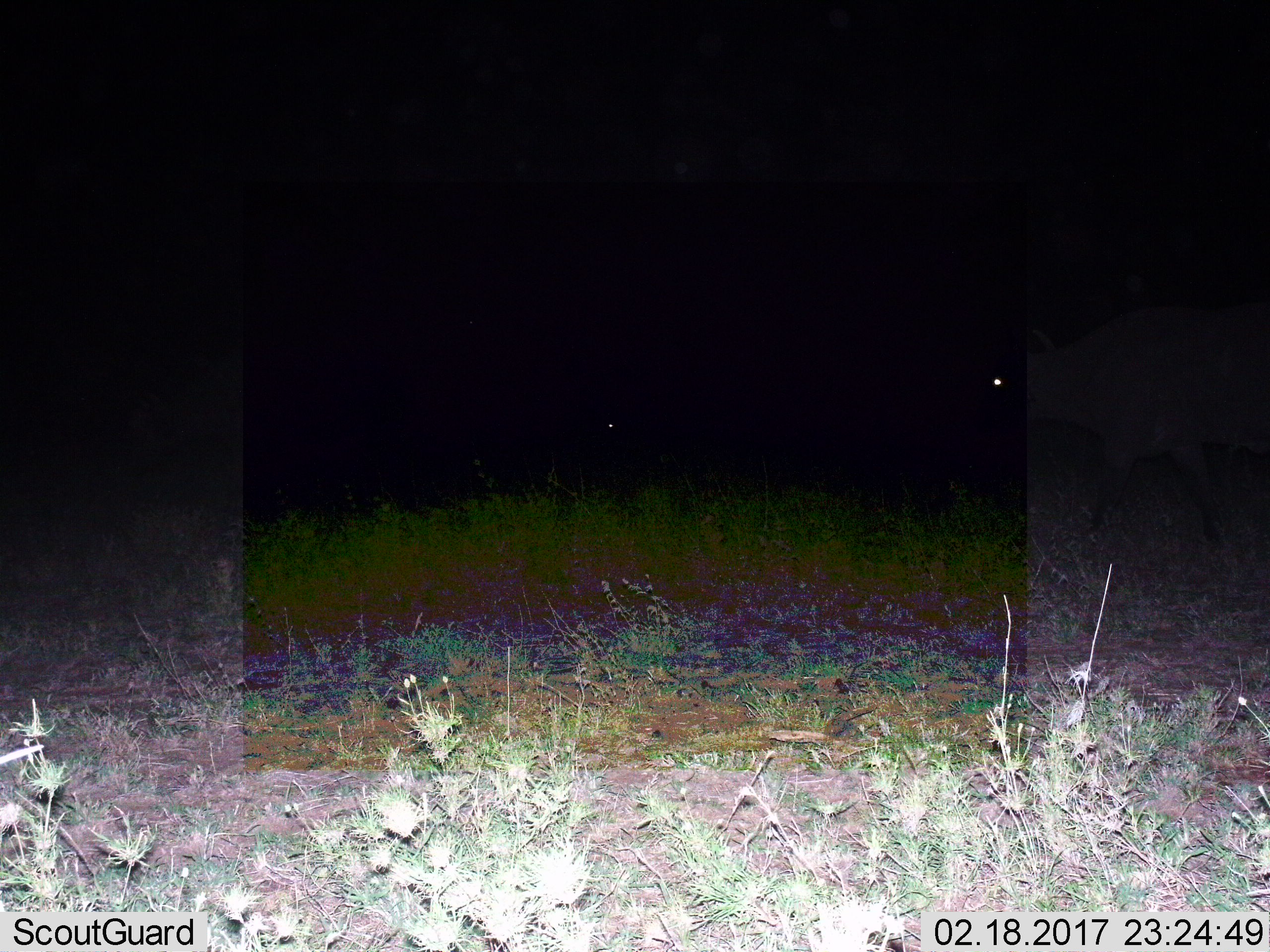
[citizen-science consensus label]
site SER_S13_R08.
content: unidentified animal